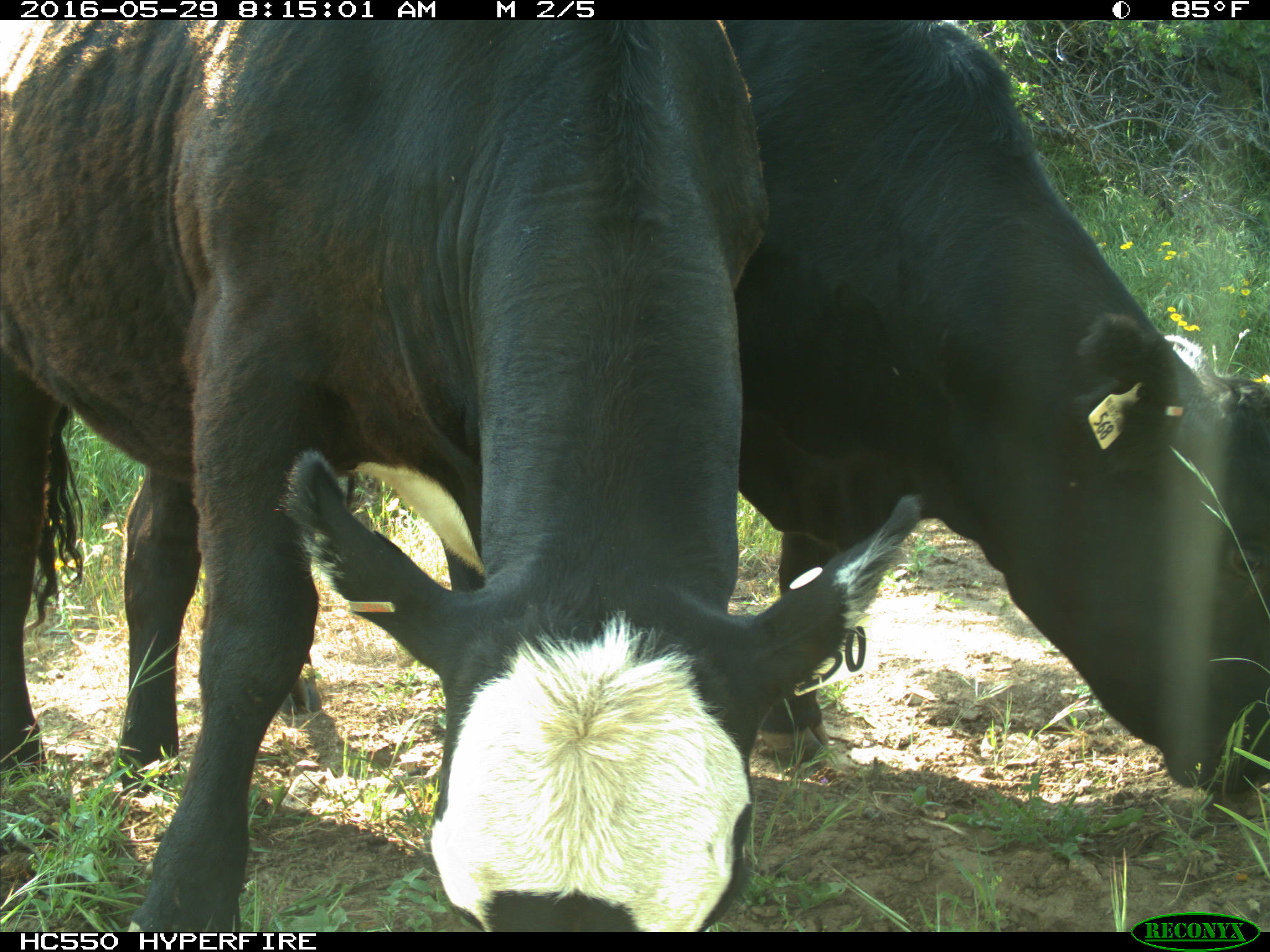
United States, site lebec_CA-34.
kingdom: Animalia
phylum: Chordata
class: Mammalia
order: Artiodactyla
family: Bovidae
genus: Bos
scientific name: Bos taurus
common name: domestic cow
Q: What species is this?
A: Bos taurus (domestic cow).